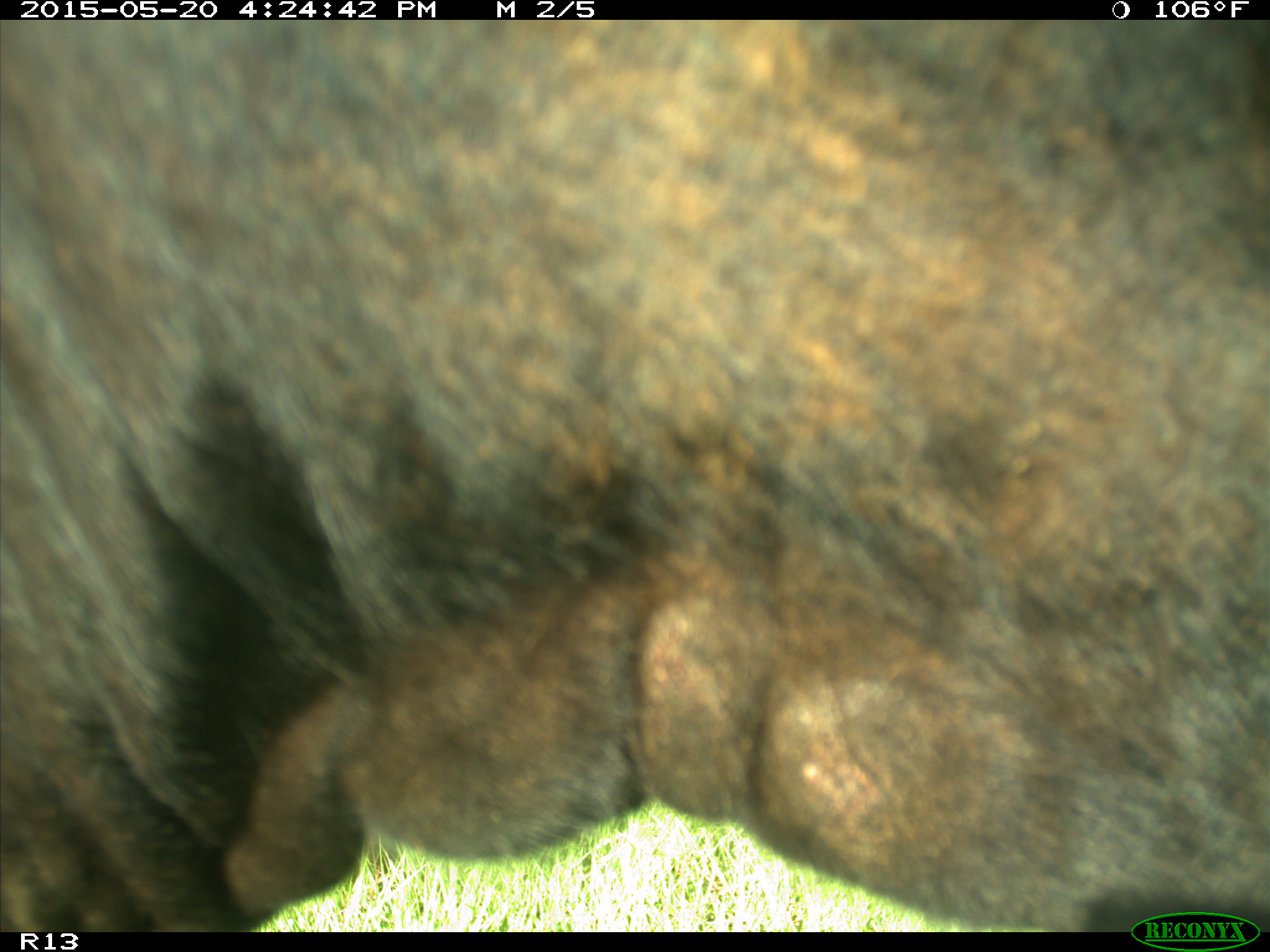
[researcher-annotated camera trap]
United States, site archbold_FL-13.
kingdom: Animalia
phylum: Chordata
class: Mammalia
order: Artiodactyla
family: Bovidae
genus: Bos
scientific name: Bos taurus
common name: domestic cow